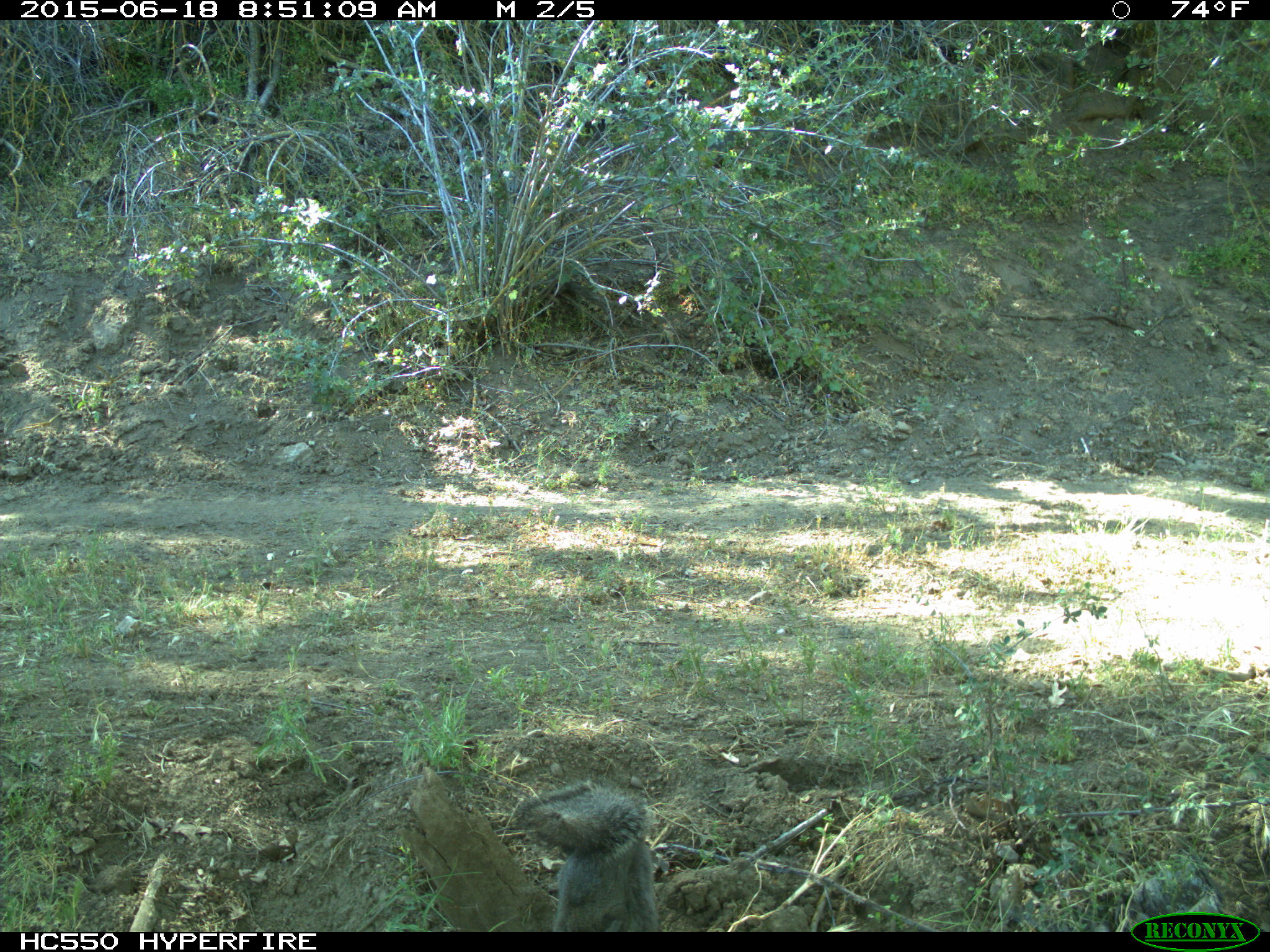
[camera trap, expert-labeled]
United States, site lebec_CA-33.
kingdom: Animalia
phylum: Chordata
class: Mammalia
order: Rodentia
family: Sciuridae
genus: Sciurus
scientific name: Sciurus carolinensis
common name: eastern gray squirrel